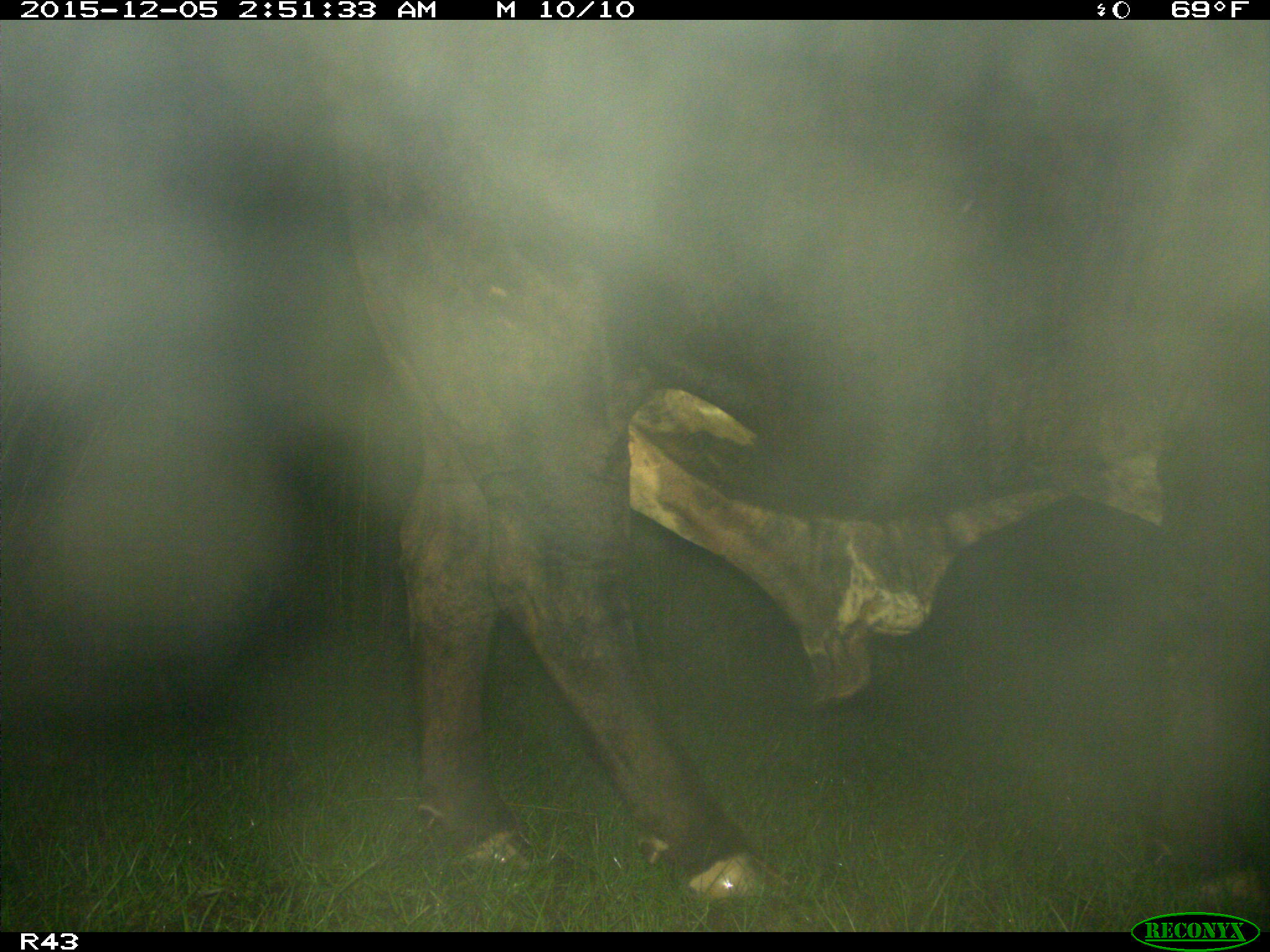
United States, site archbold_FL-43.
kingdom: Animalia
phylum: Chordata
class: Mammalia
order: Artiodactyla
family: Bovidae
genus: Bos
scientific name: Bos taurus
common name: domestic cow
Bos taurus (domestic cow).